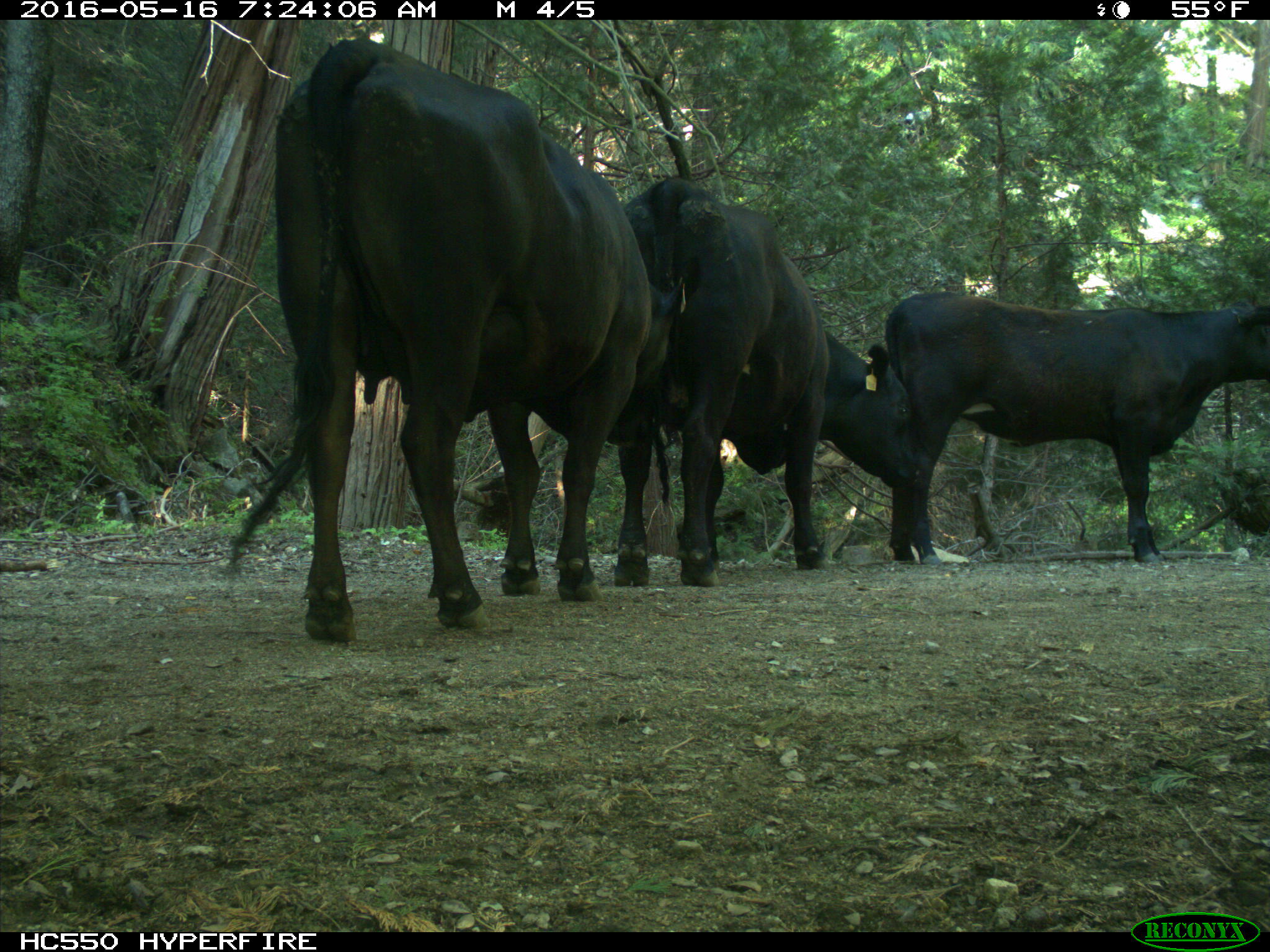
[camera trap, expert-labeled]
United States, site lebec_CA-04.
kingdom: Animalia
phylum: Chordata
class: Mammalia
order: Artiodactyla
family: Bovidae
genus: Bos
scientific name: Bos taurus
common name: domestic cow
Bos taurus (domestic cow).